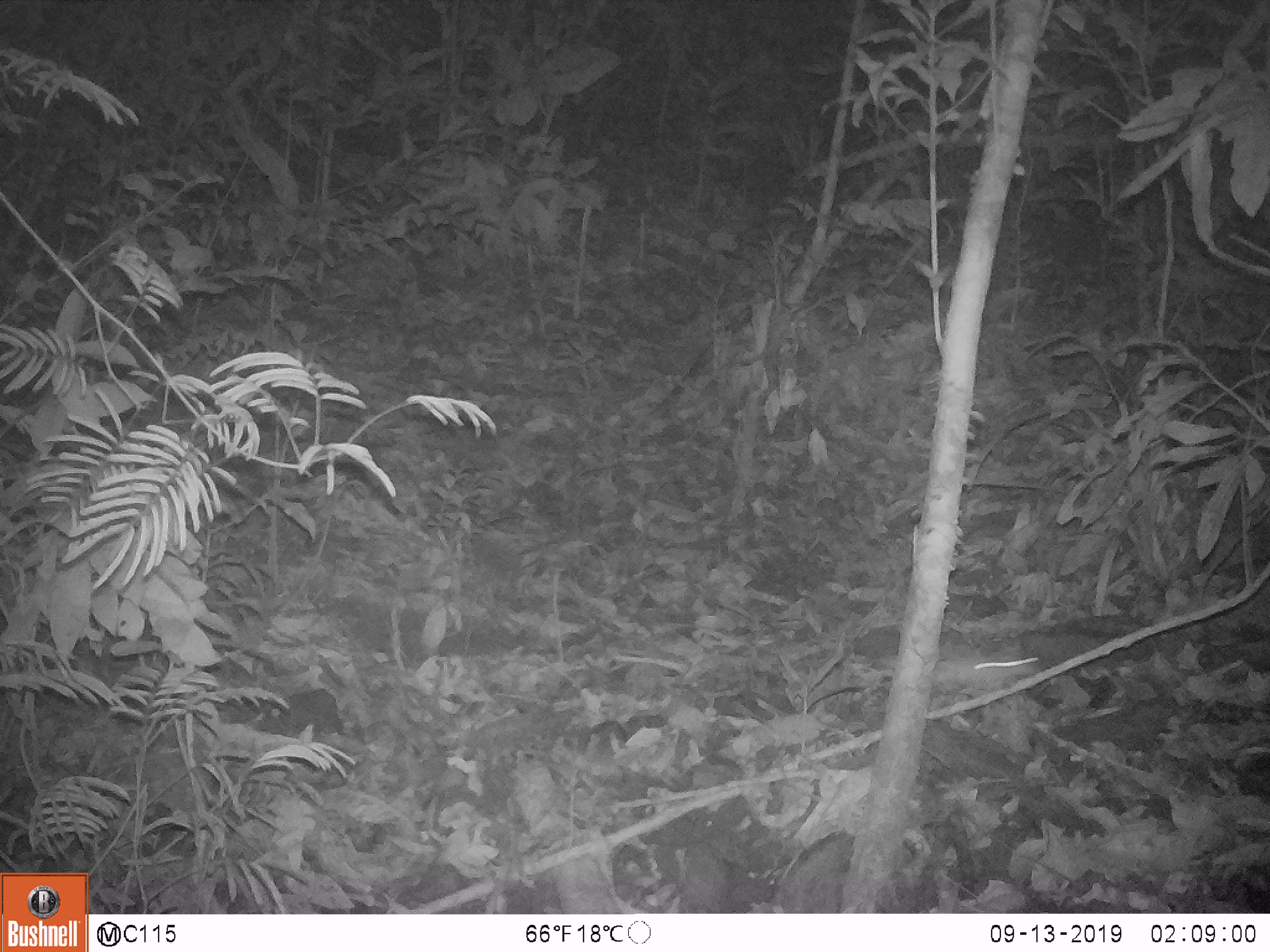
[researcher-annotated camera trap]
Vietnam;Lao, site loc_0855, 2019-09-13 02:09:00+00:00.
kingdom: Animalia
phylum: Chordata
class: Mammalia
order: Rodentia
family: Muridae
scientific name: Muridae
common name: old-world mice and rats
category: unidentified murid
Unidentified murid (old-world mice and rats) (Muridae). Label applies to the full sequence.